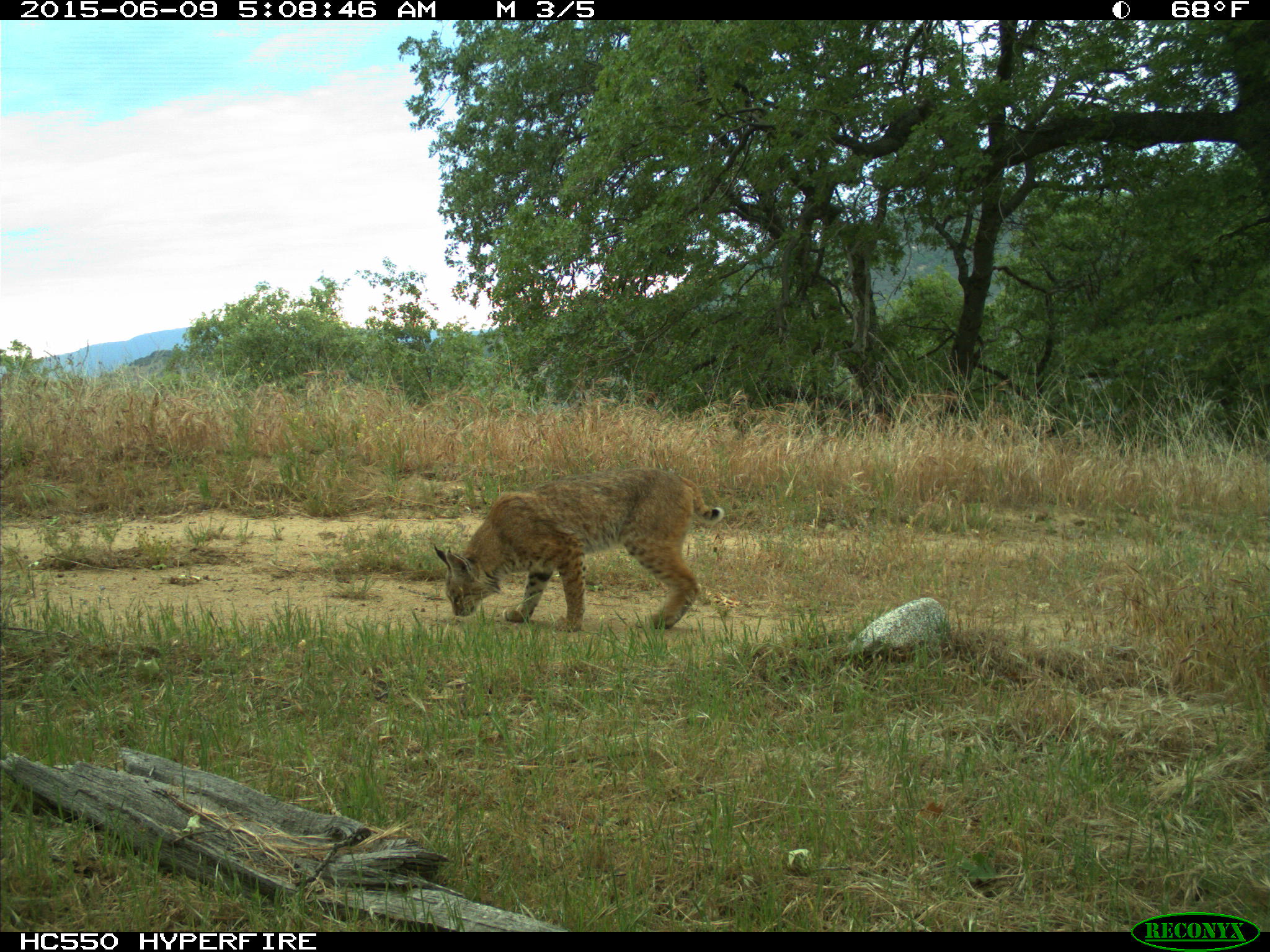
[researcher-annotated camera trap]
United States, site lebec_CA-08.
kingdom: Animalia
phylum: Chordata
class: Mammalia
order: Carnivora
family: Felidae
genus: Lynx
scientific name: Lynx rufus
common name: bobcat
Lynx rufus (bobcat).